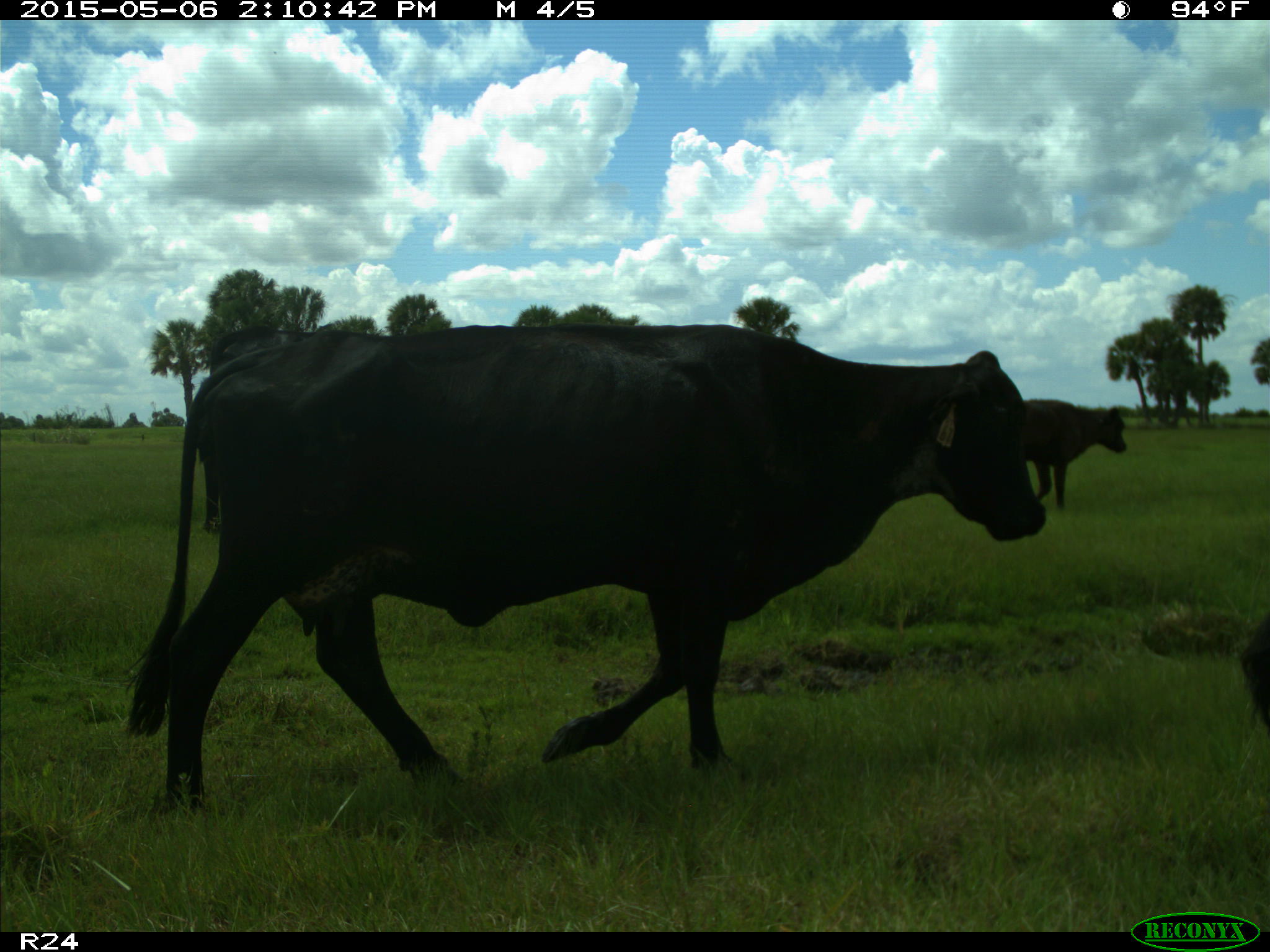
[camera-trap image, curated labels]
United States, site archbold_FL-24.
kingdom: Animalia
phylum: Chordata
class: Mammalia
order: Artiodactyla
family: Bovidae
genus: Bos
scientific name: Bos taurus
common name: domestic cow